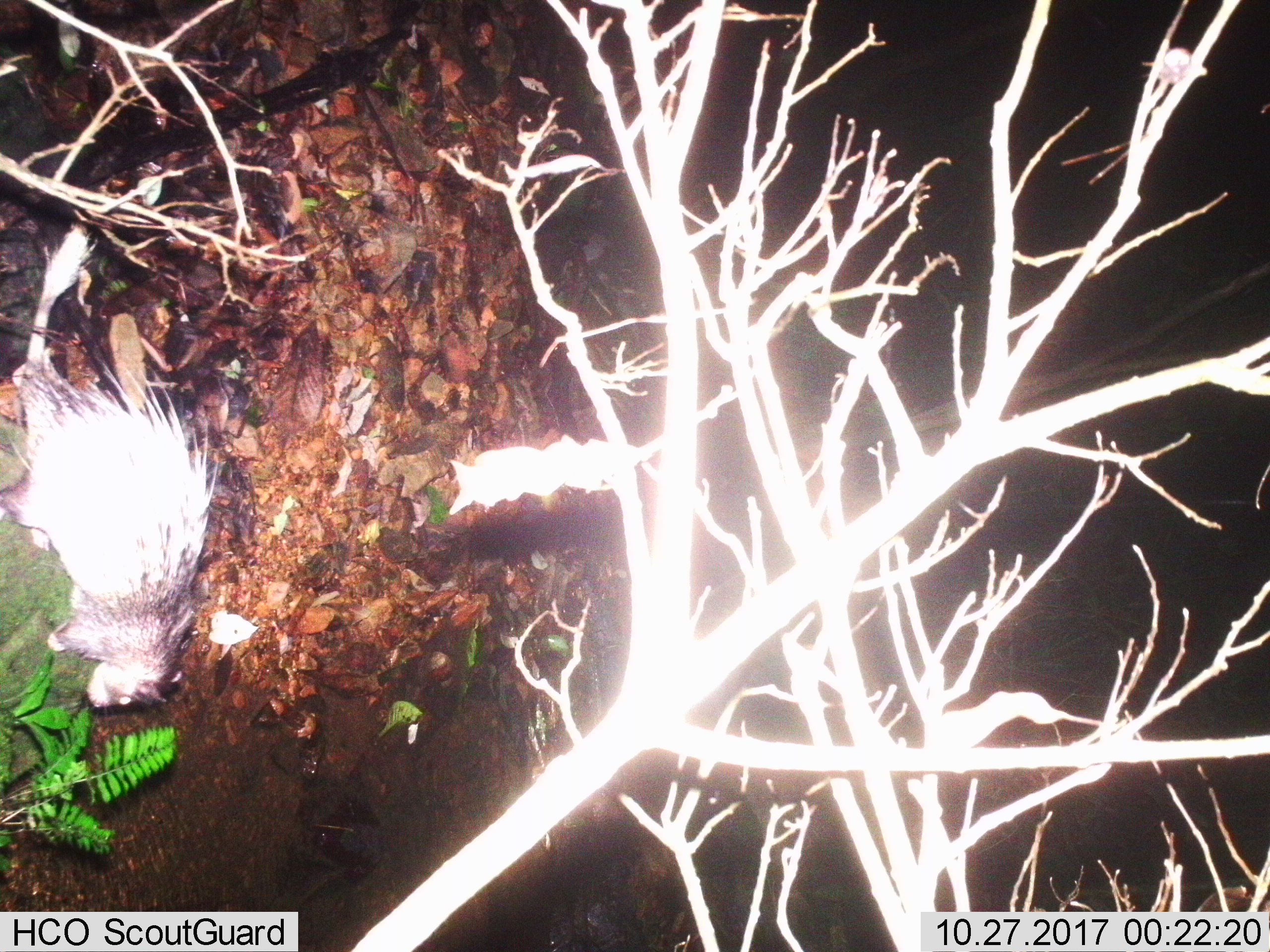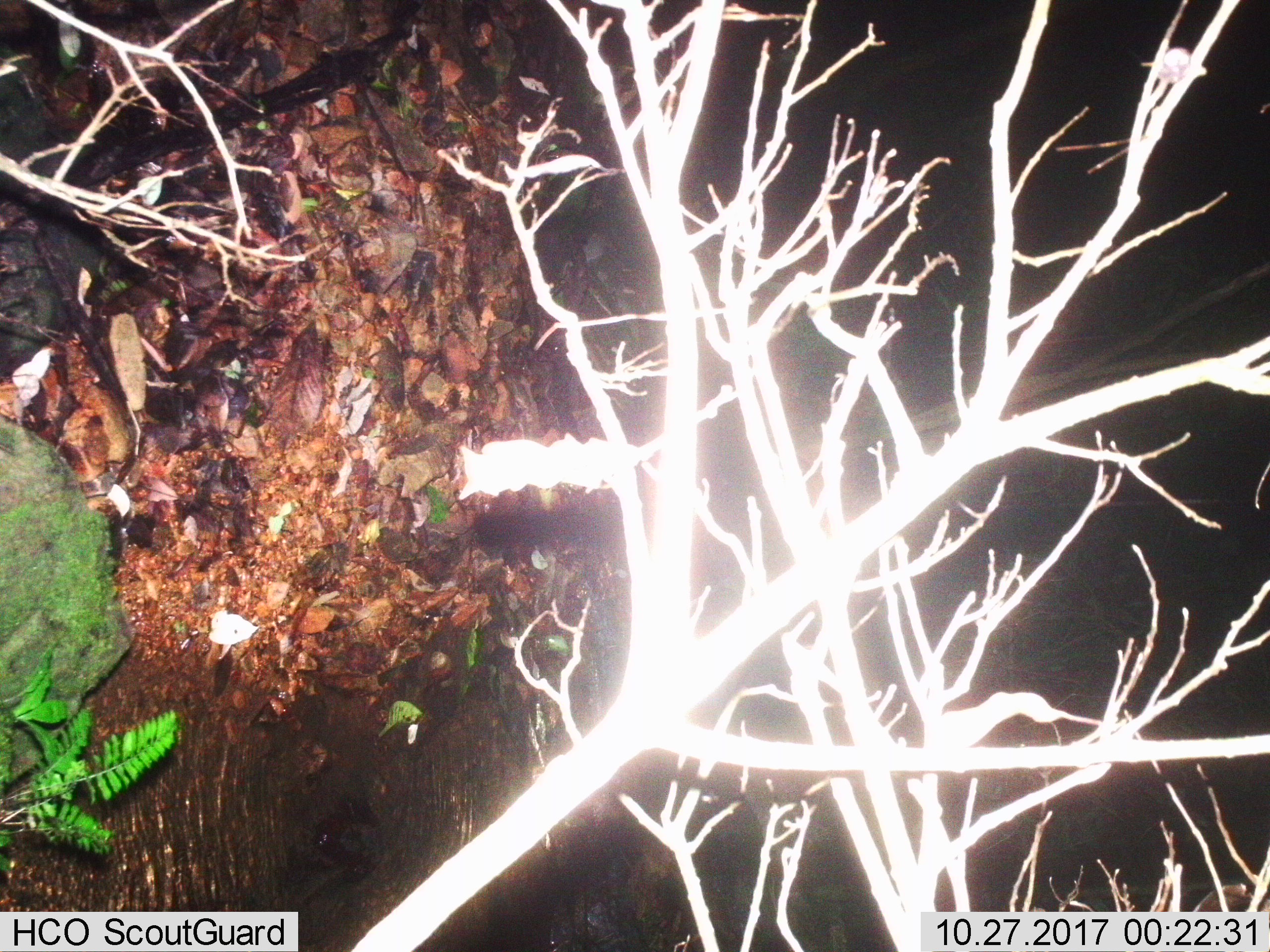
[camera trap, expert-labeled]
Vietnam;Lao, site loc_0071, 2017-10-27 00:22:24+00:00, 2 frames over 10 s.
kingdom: Animalia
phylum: Chordata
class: Mammalia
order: Rodentia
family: Hystricidae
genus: Atherurus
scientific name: Atherurus macrourus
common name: asiatic brush-tailed porcupine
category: asiatic brush tailed porcupine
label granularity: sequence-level